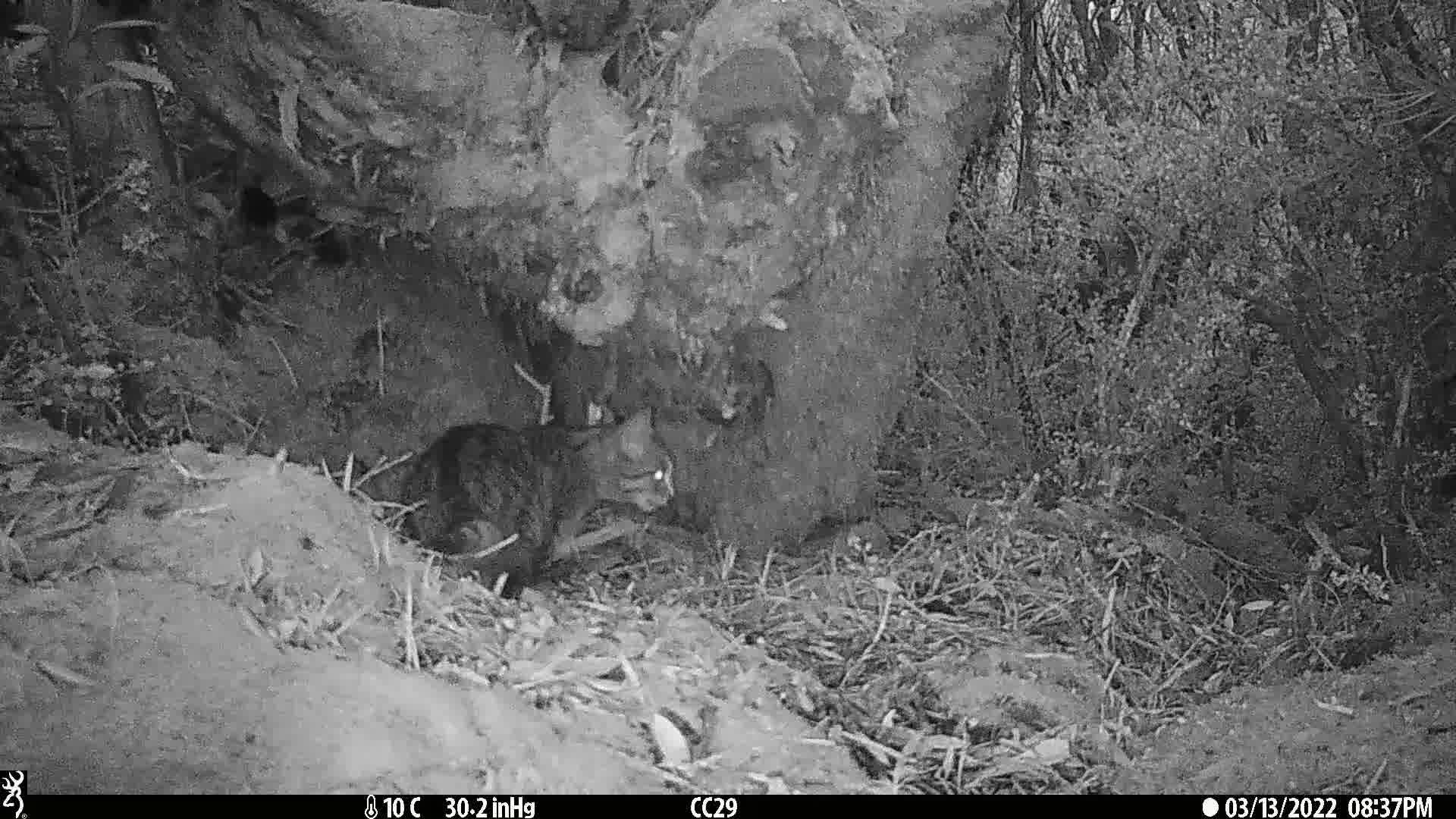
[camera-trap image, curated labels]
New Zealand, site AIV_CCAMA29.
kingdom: Animalia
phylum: Chordata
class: Mammalia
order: Carnivora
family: Felidae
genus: Felis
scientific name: Felis catus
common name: domestic cat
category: cat